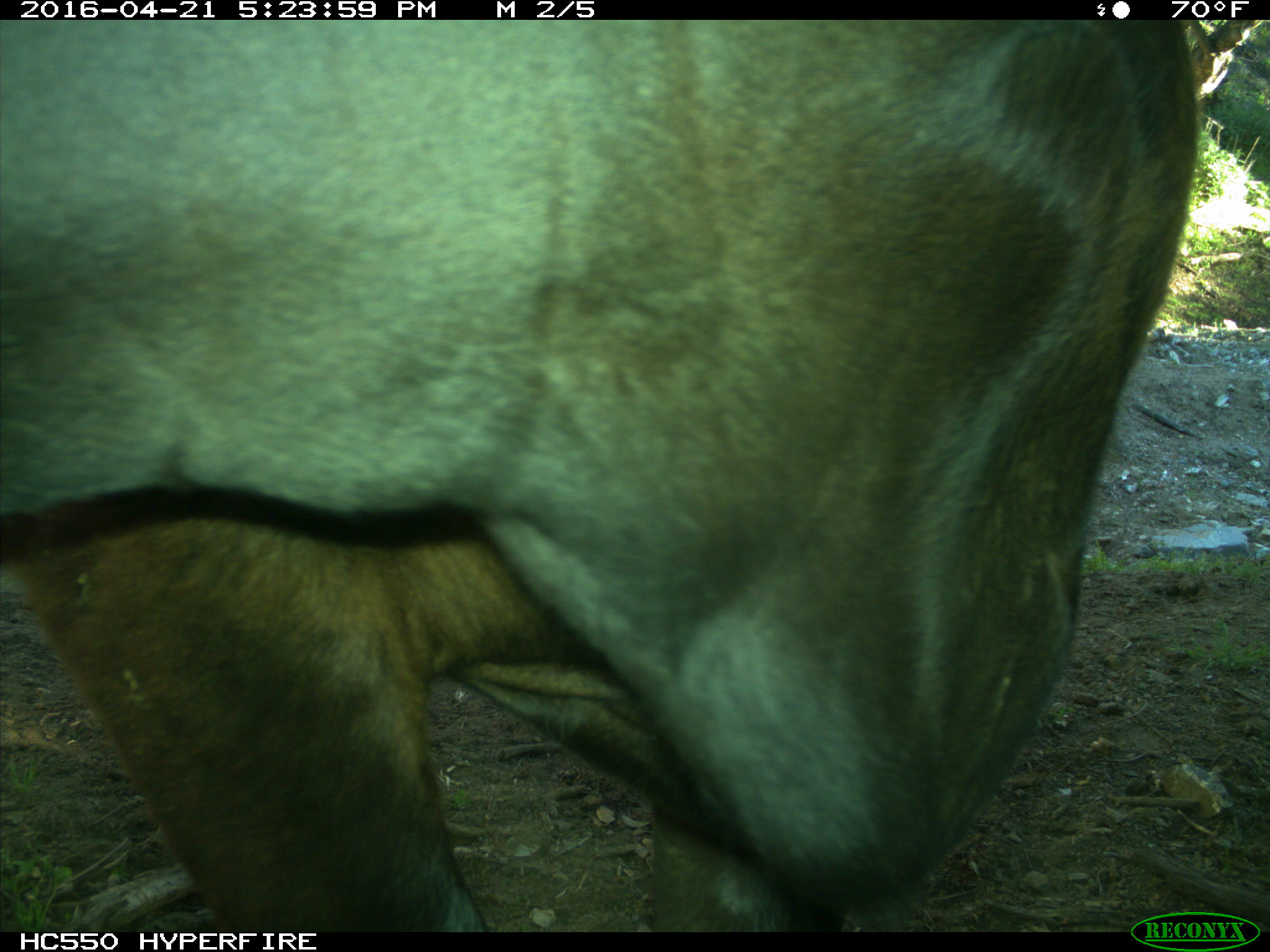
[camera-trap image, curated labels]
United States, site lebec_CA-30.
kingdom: Animalia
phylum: Chordata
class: Mammalia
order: Artiodactyla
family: Bovidae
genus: Bos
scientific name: Bos taurus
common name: domestic cow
Bos taurus (domestic cow).